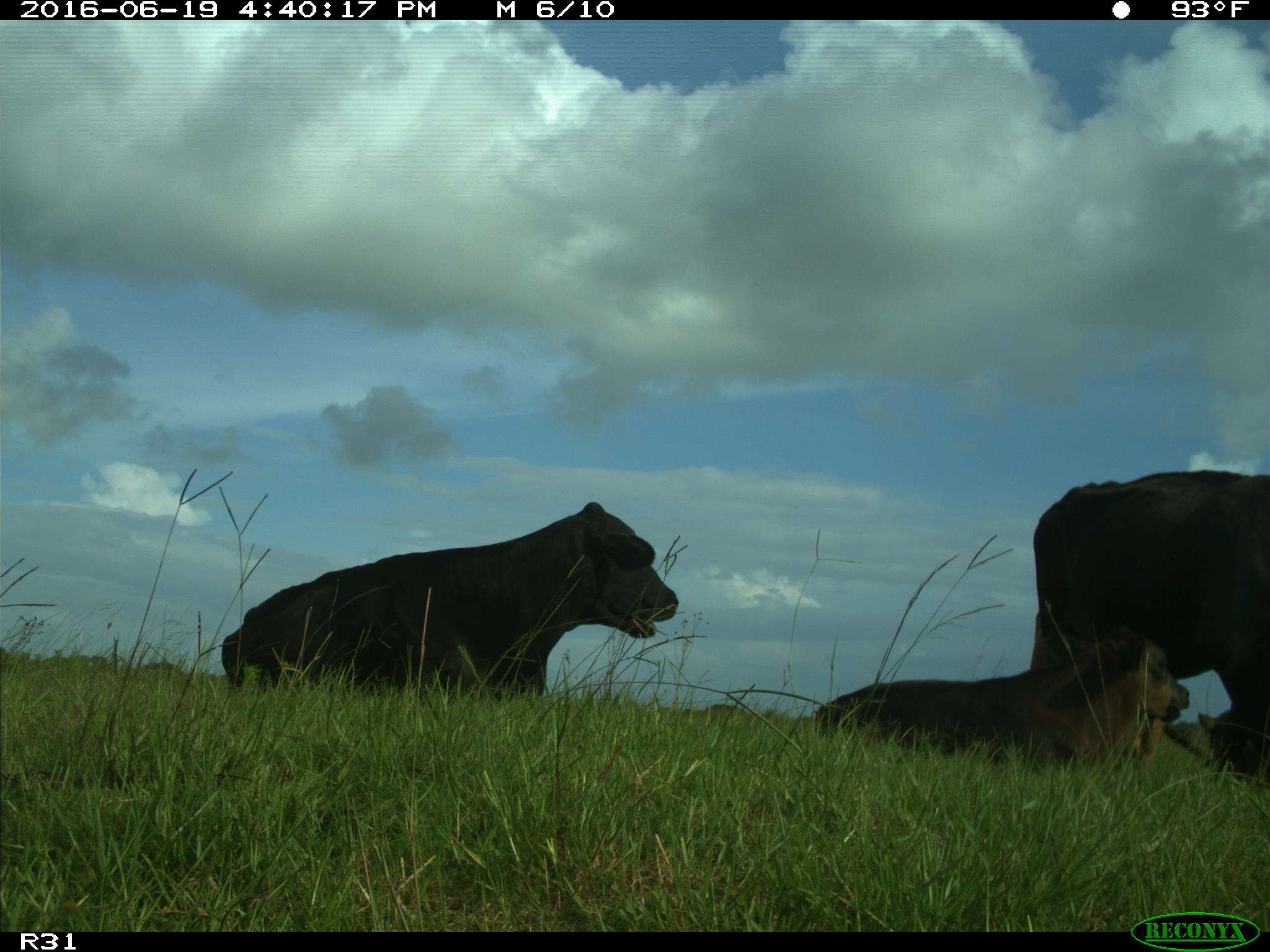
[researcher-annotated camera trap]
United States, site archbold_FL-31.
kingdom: Animalia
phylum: Chordata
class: Mammalia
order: Artiodactyla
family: Bovidae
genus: Bos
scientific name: Bos taurus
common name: domestic cow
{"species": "Bos taurus (domestic cow)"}